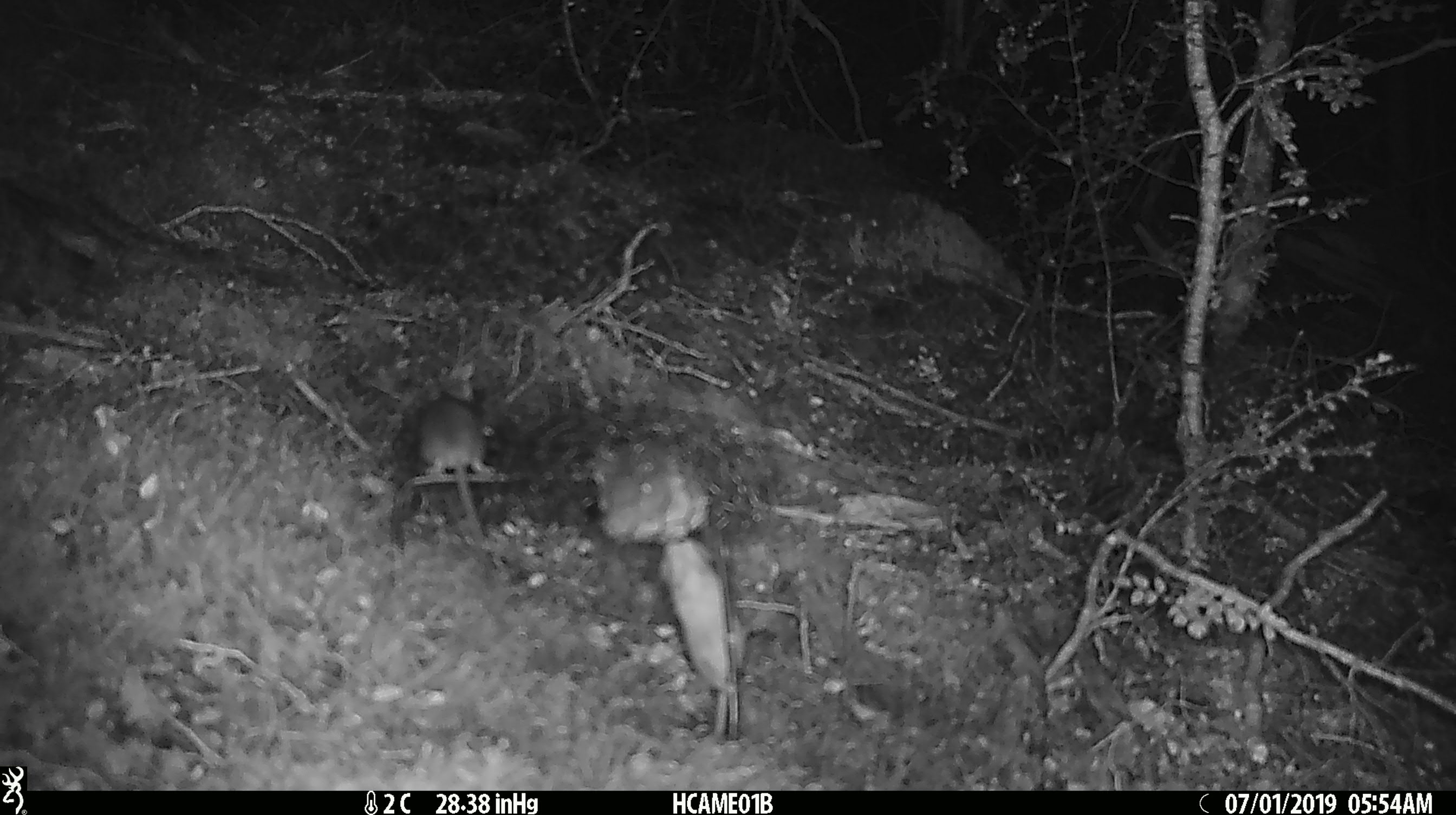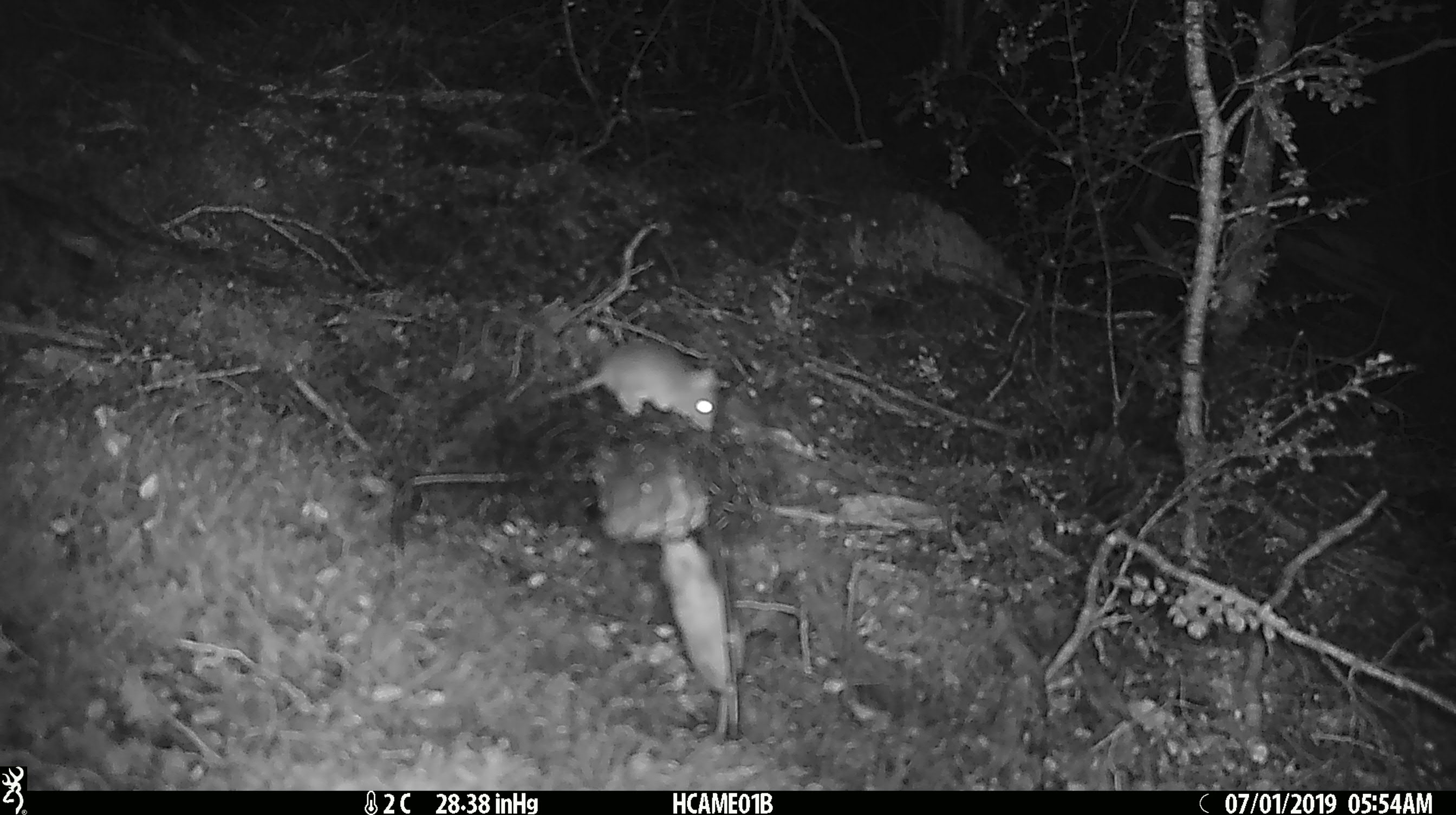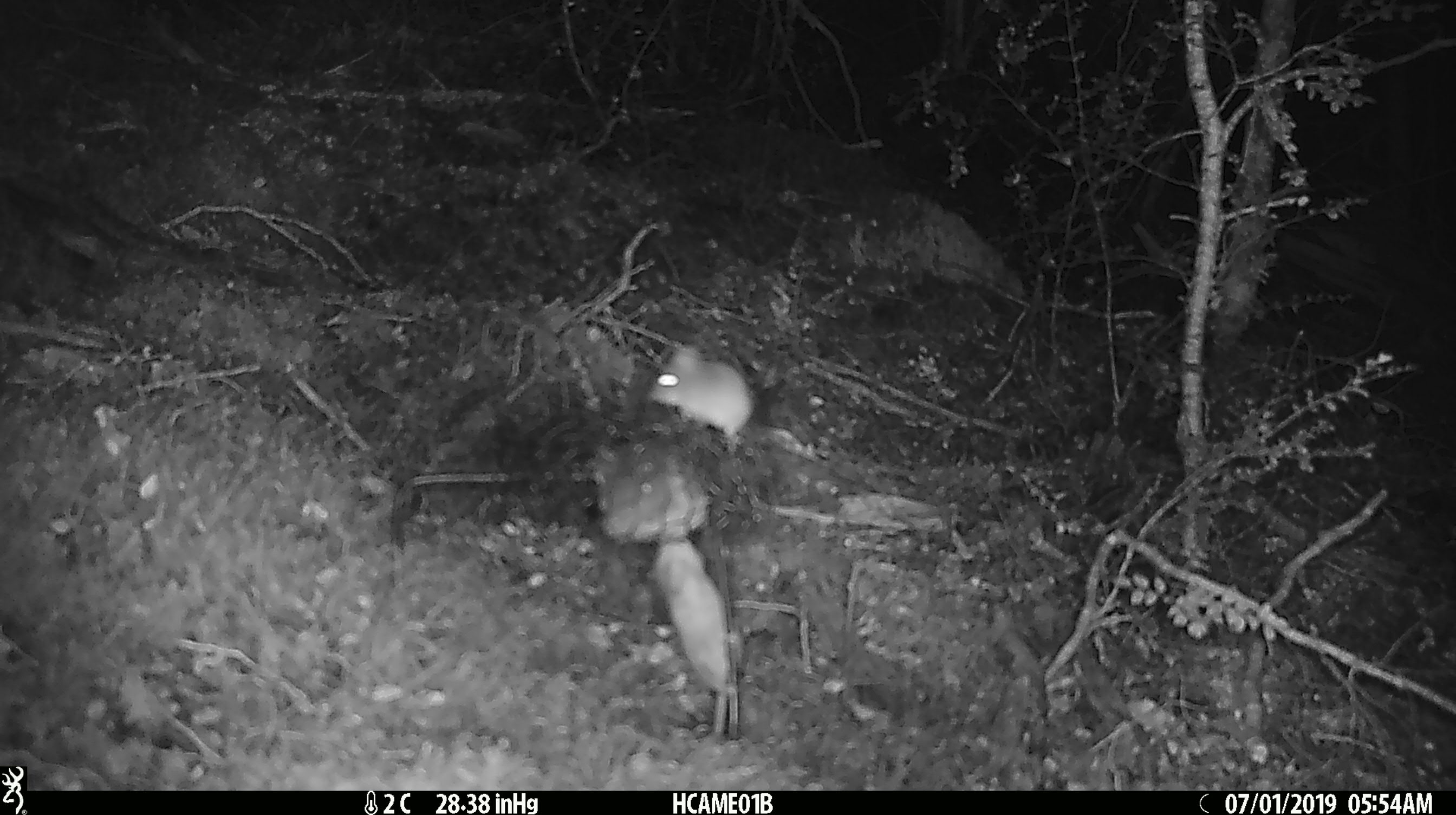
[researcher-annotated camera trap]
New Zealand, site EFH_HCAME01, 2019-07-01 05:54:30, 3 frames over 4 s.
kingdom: Animalia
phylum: Chordata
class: Mammalia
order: Rodentia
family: Muridae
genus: Mus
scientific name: Mus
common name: mouse